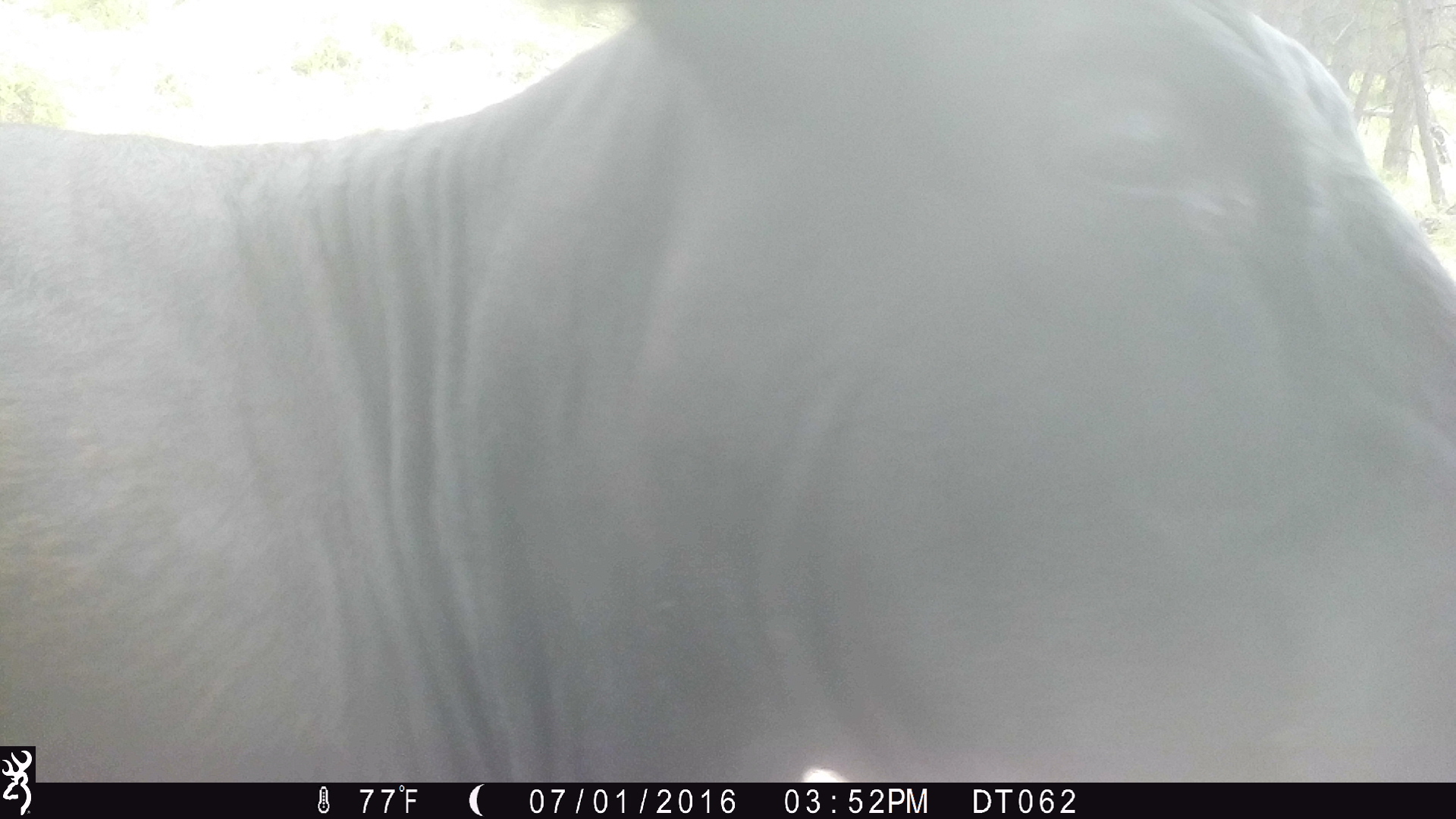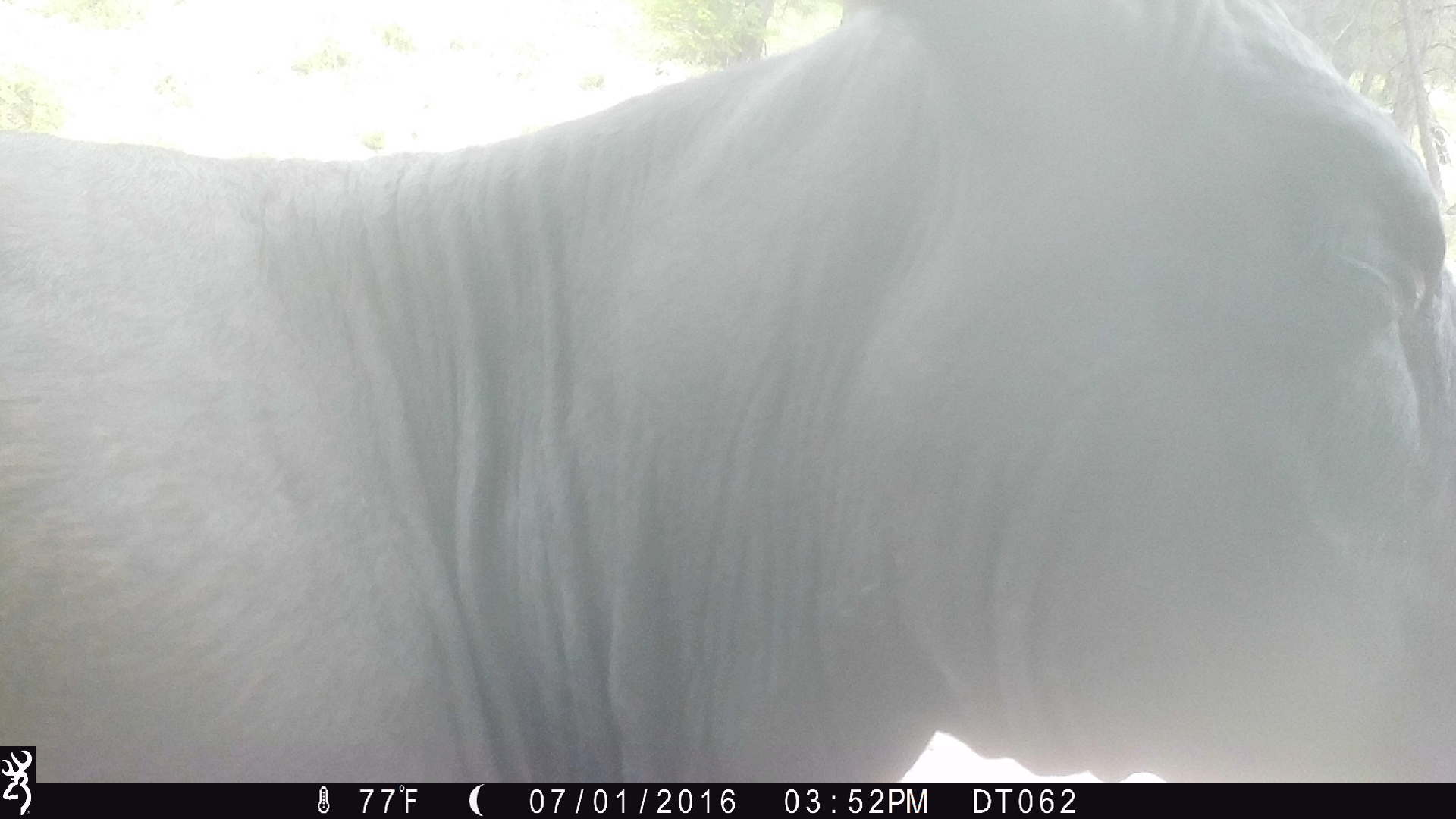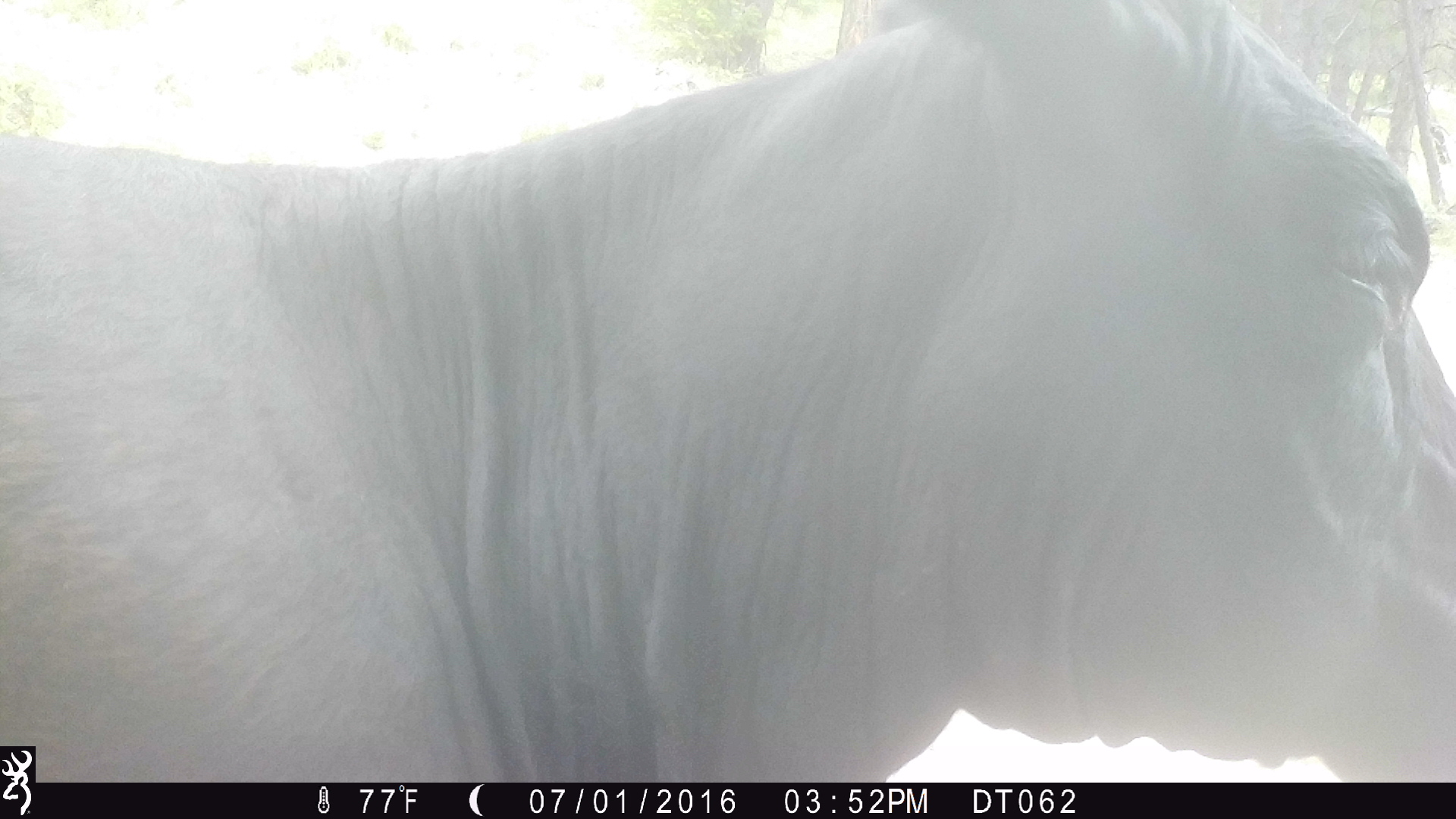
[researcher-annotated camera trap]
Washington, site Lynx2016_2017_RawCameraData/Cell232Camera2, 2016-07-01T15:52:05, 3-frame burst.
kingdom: Animalia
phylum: Chordata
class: Mammalia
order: Artiodactyla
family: Bovidae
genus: Bos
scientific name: Bos taurus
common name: domestic cattle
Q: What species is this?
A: Domestic cattle (Bos taurus).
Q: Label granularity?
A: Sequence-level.